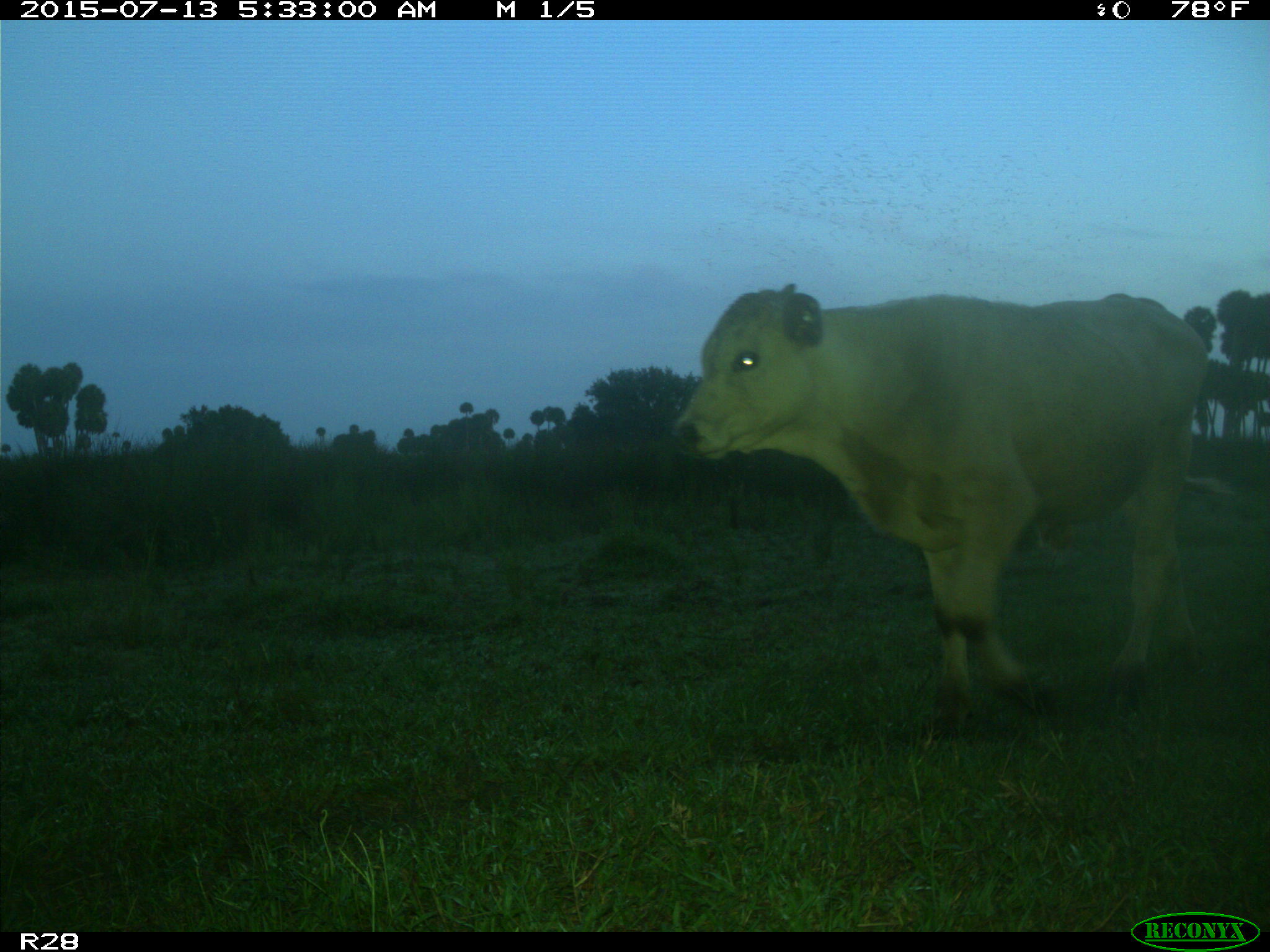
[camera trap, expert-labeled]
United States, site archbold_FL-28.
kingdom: Animalia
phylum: Chordata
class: Mammalia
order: Artiodactyla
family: Bovidae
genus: Bos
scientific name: Bos taurus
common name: domestic cow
Bos taurus (domestic cow).